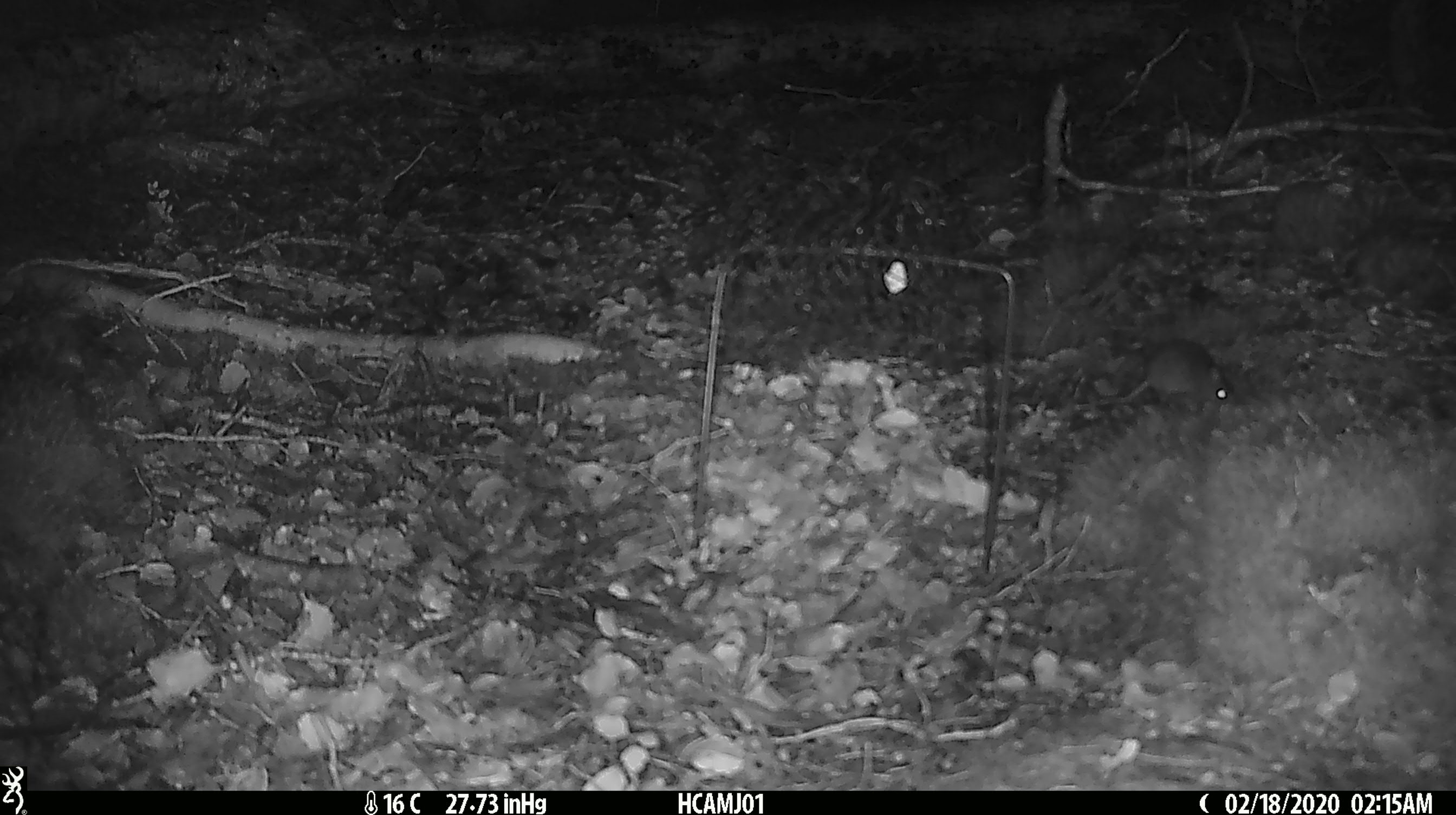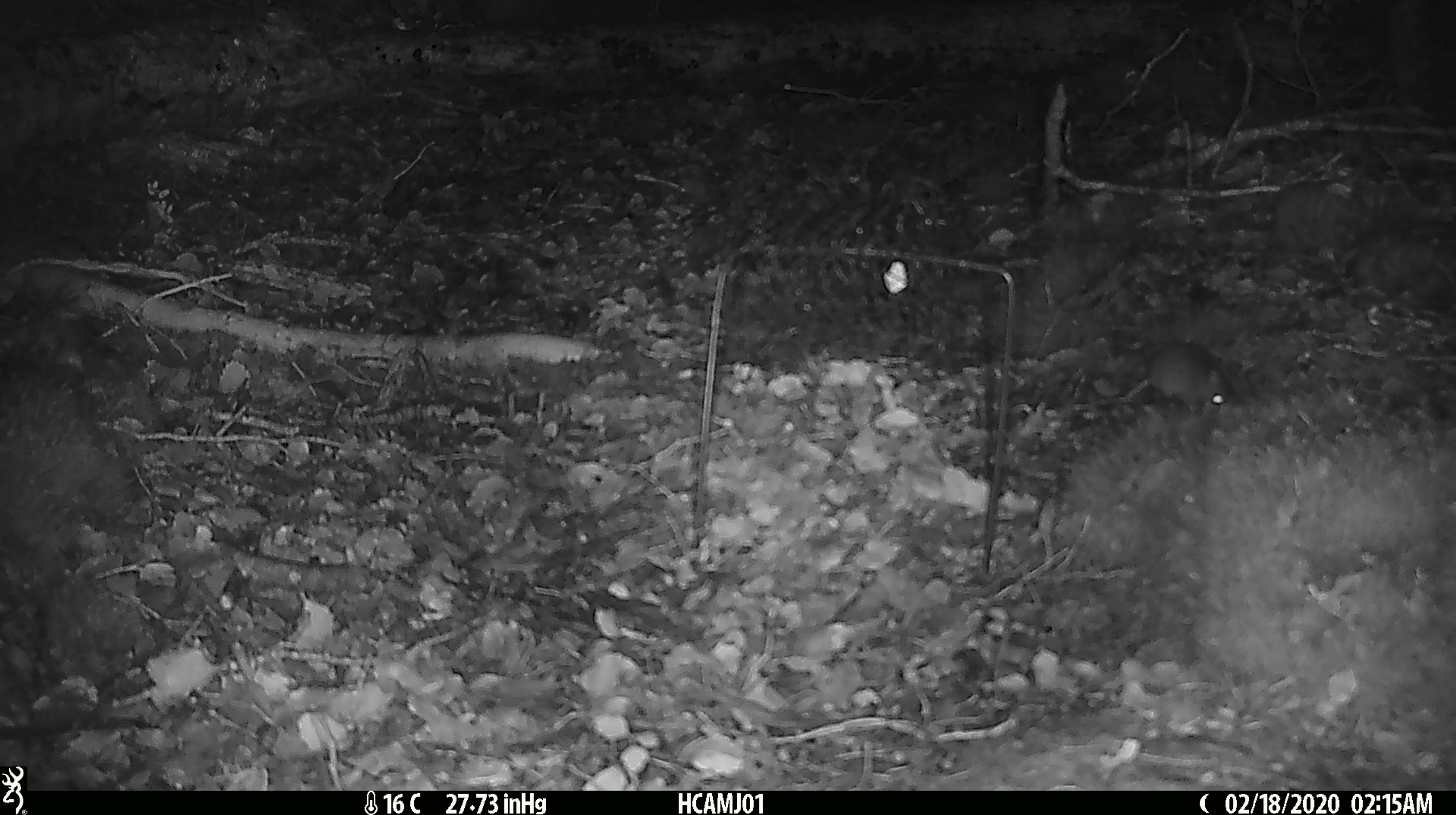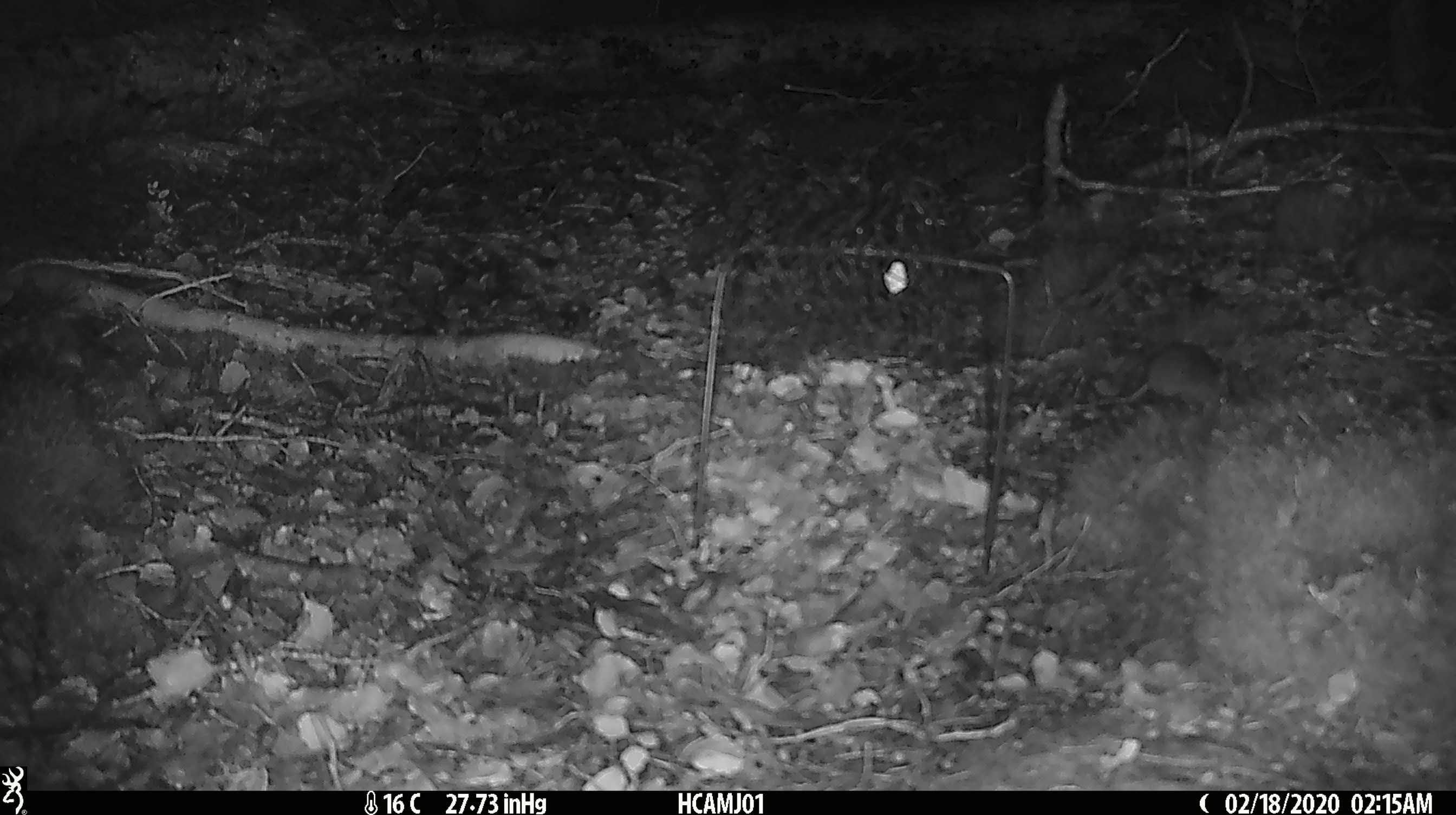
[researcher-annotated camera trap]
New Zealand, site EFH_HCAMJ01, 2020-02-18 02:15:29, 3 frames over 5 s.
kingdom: Animalia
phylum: Chordata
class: Mammalia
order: Rodentia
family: Muridae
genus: Mus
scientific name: Mus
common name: mouse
Mouse (Mus).